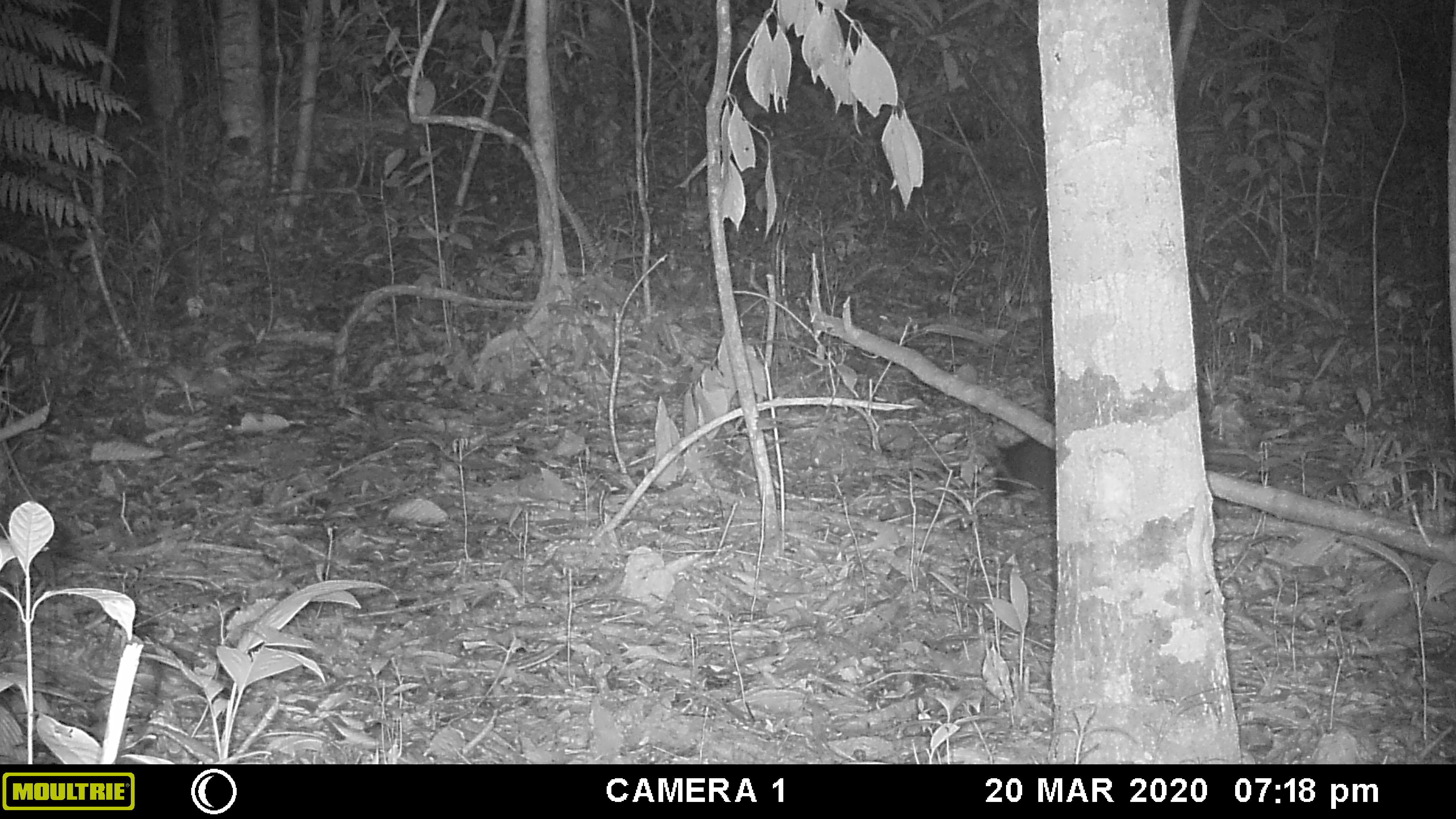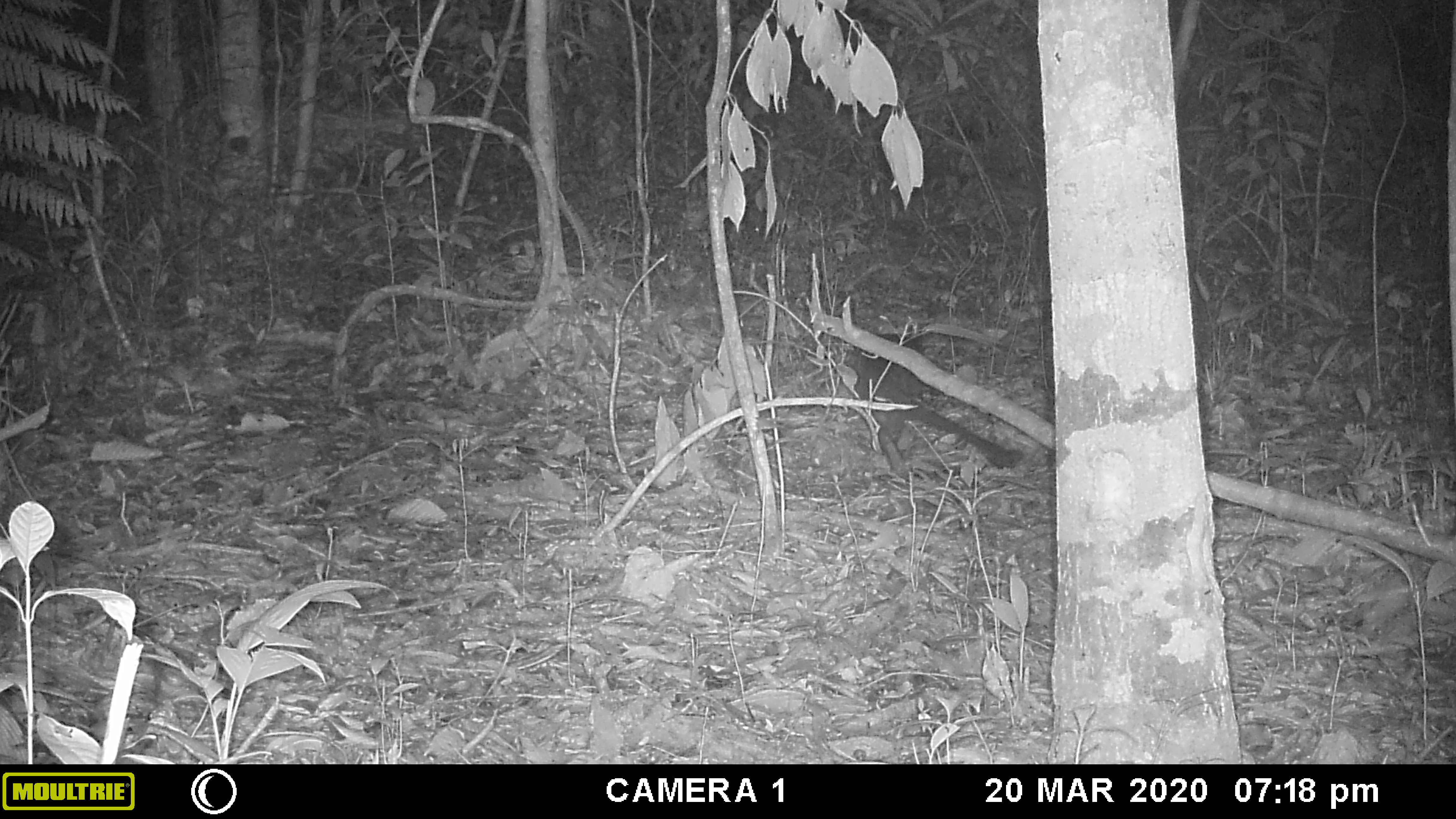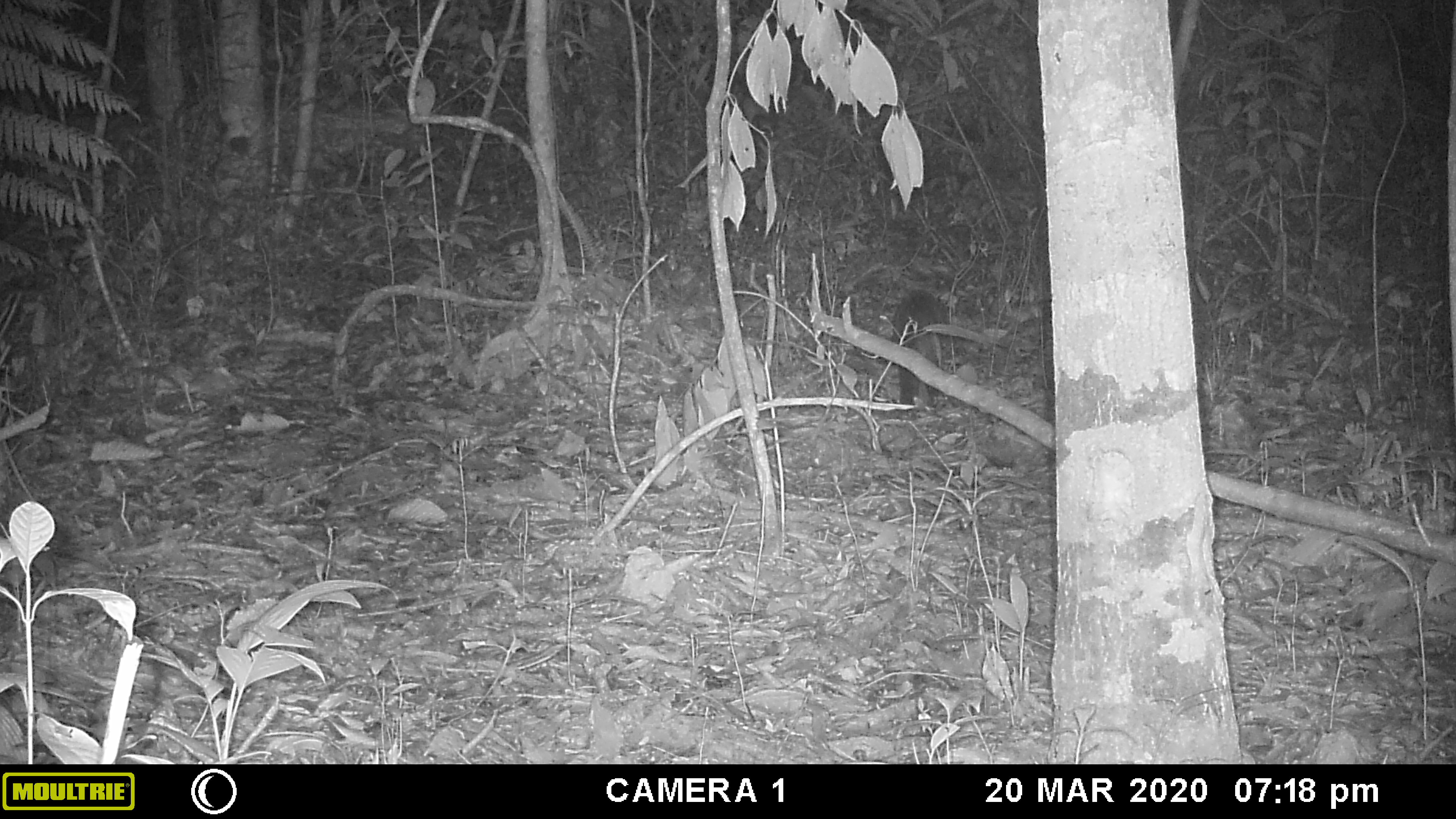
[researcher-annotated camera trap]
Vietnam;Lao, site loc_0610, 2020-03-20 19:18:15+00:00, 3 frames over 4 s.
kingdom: Animalia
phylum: Chordata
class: Mammalia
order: Carnivora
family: Viverridae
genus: Paguma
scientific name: Paguma larvata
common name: masked palm civet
Masked palm civet (Paguma larvata). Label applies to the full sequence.